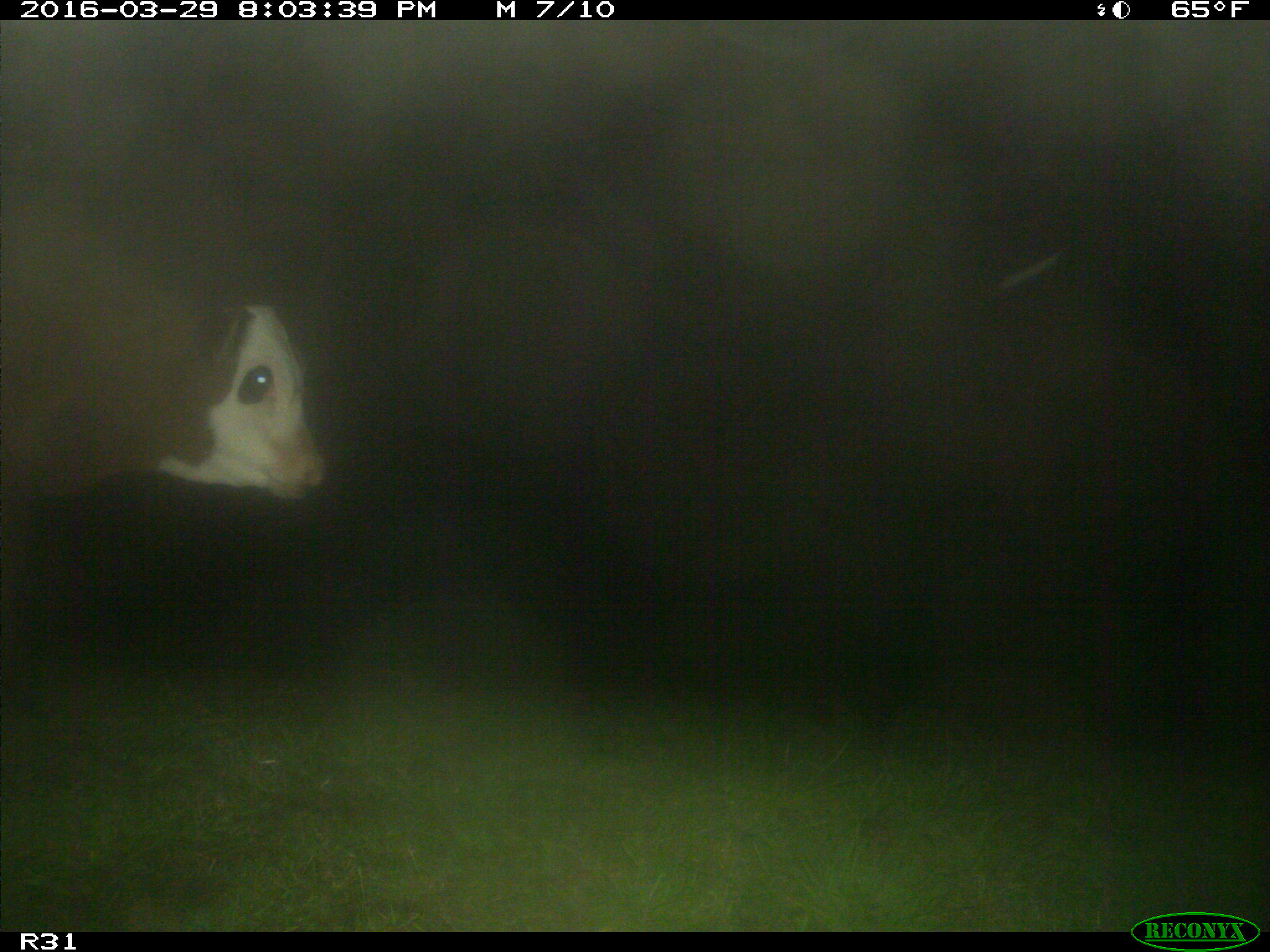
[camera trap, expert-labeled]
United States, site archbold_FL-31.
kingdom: Animalia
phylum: Chordata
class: Mammalia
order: Artiodactyla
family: Bovidae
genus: Bos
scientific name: Bos taurus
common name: domestic cow